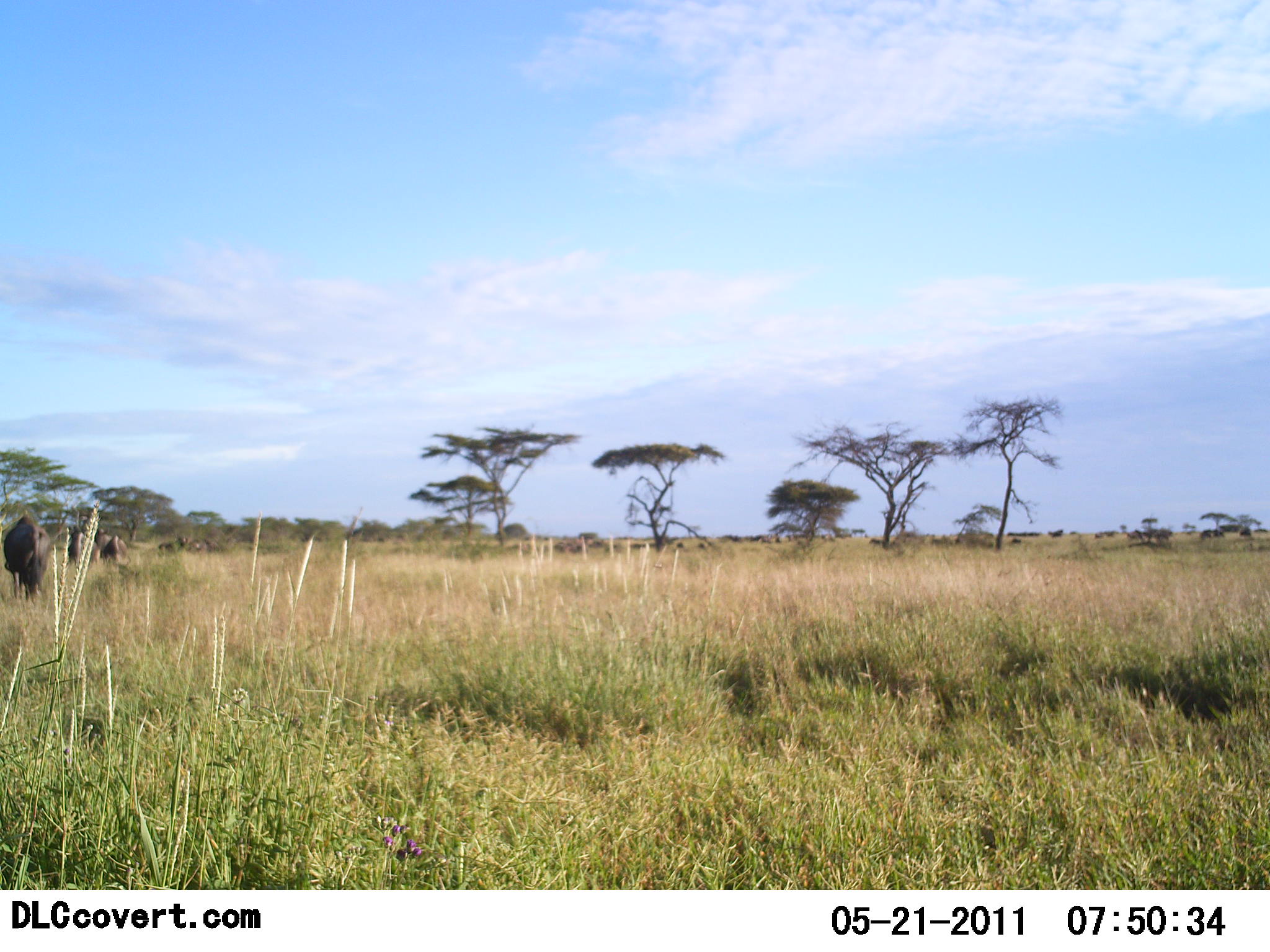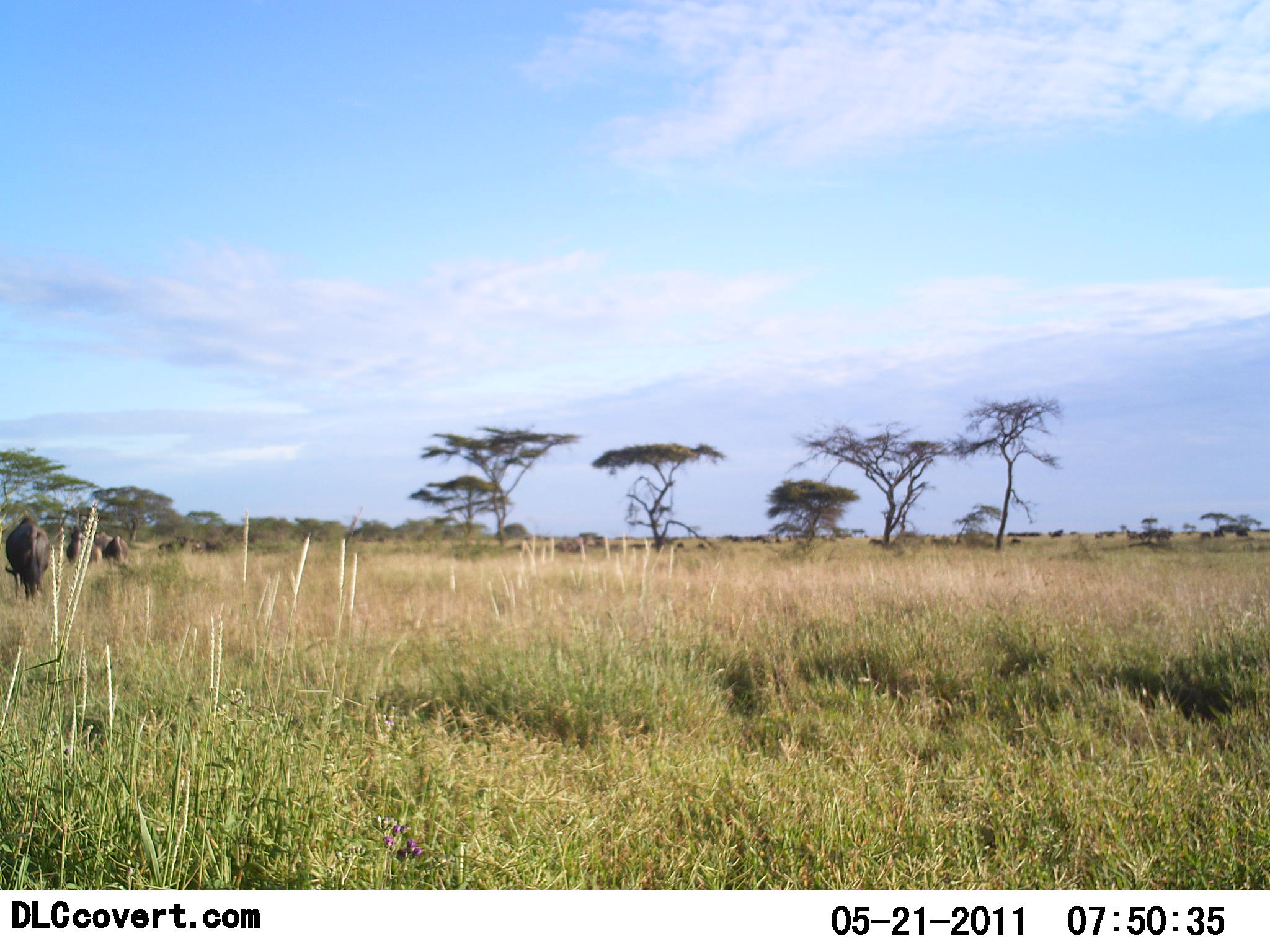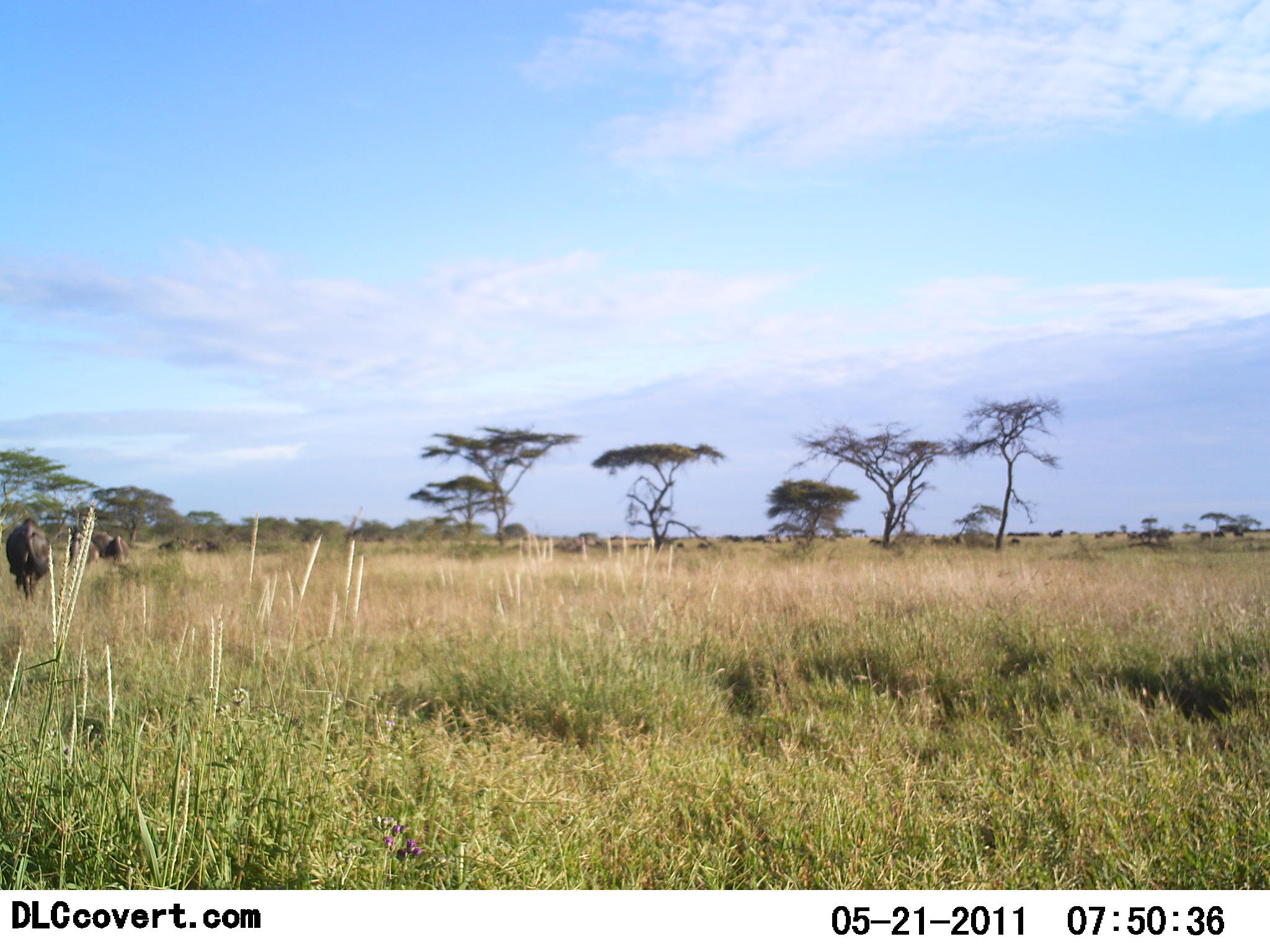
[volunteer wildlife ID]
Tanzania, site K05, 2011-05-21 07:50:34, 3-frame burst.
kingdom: Animalia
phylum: Chordata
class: Mammalia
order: Artiodactyla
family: Bovidae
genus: Connochaetes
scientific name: Connochaetes taurinus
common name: blue wildebeest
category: wildebeest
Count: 5.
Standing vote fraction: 55%.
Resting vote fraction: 0%.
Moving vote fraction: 27%.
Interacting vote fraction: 0%.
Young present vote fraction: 0%.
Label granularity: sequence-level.